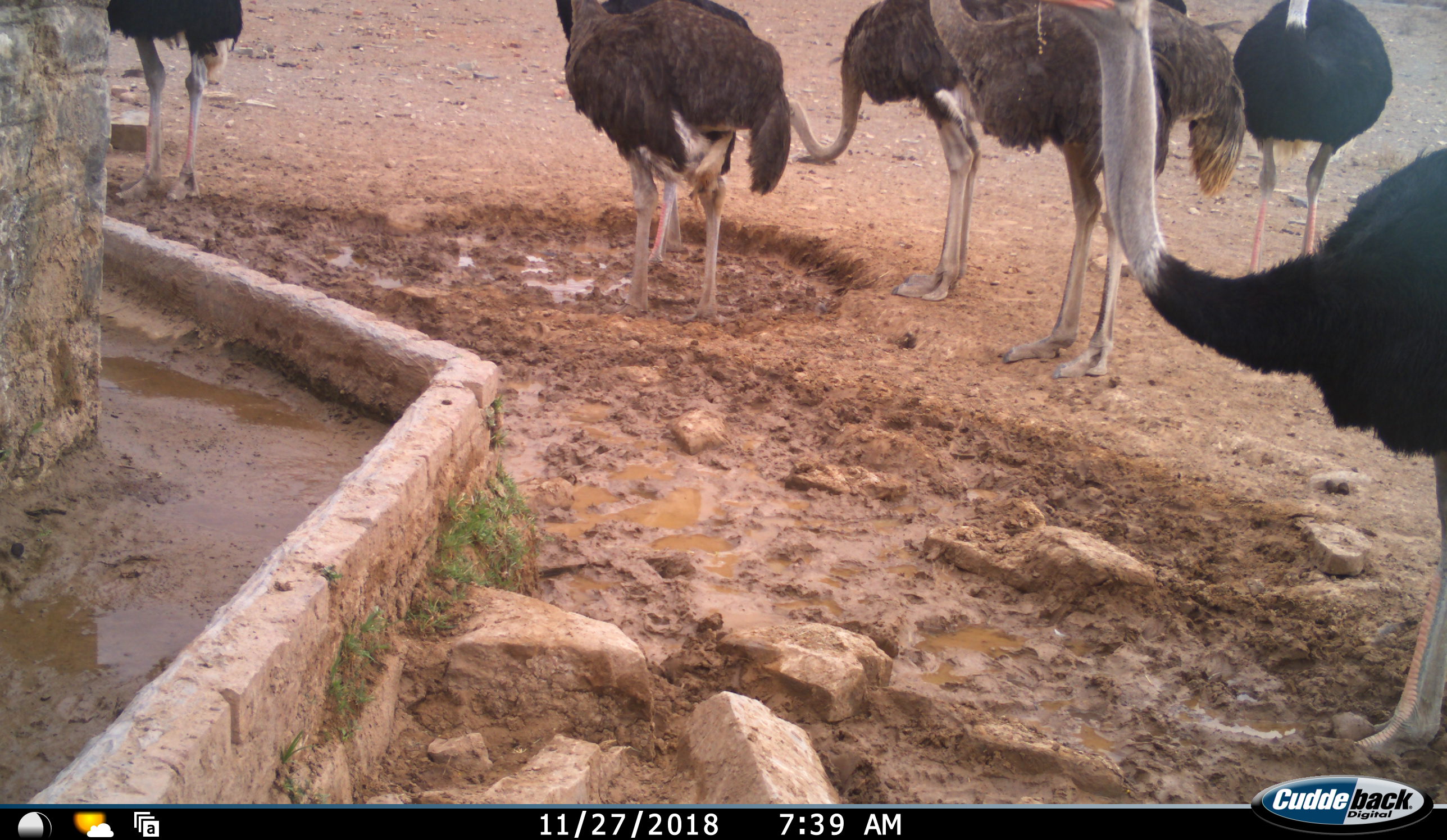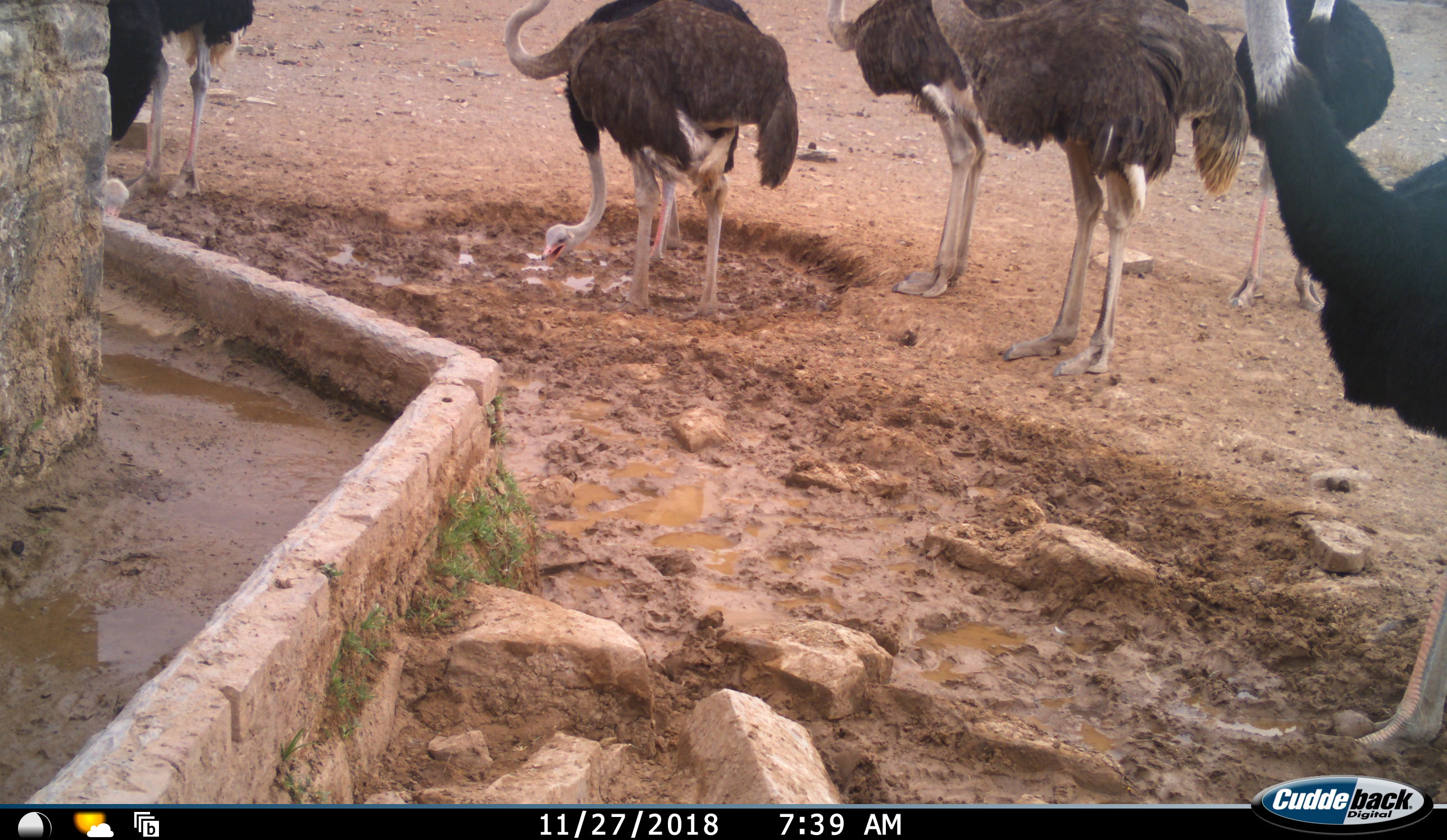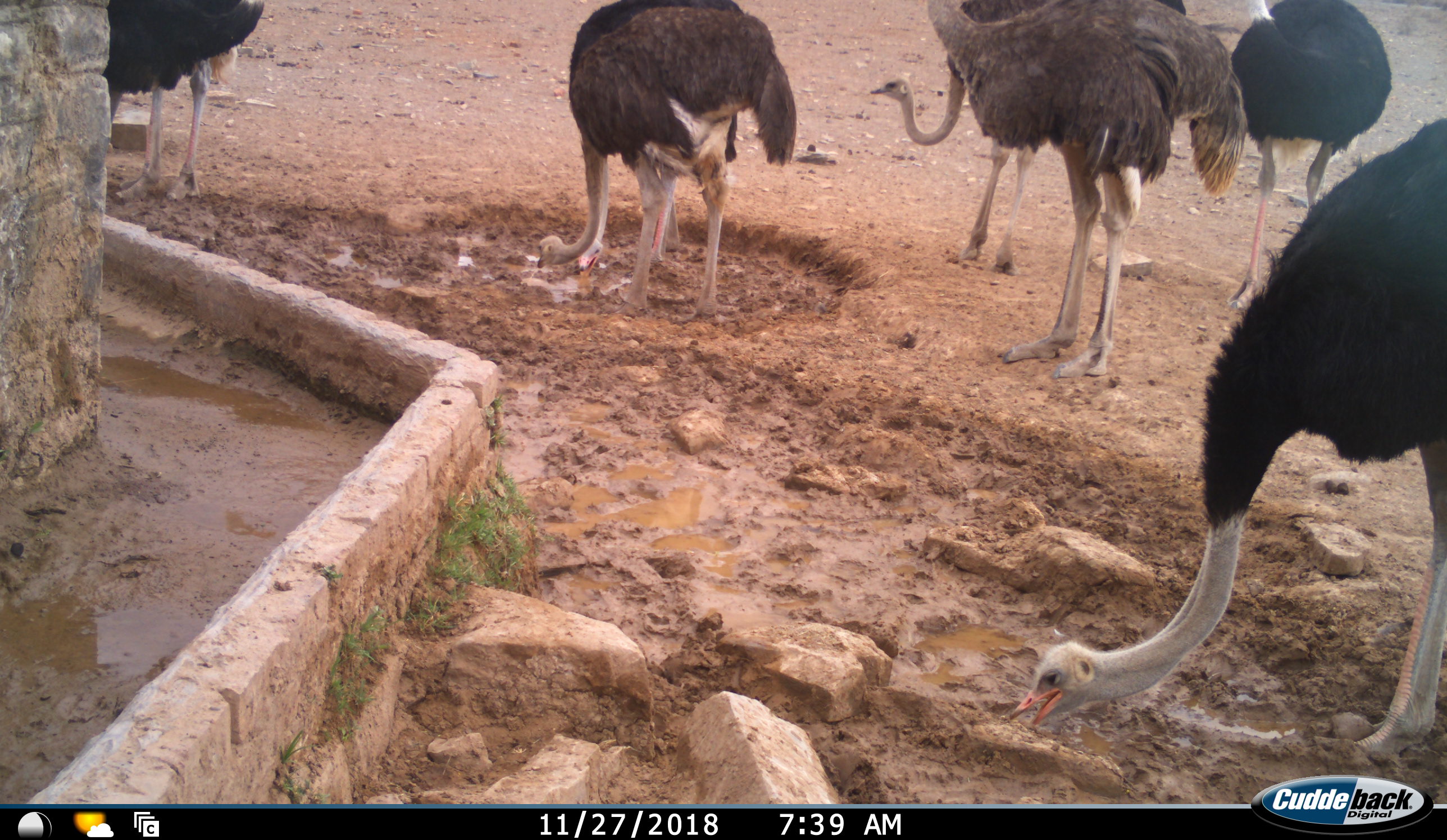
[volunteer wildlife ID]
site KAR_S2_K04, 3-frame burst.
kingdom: Animalia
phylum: Chordata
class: Aves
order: Struthioniformes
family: Struthionidae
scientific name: Struthionidae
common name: ostrich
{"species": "ostrich (Struthionidae)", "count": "8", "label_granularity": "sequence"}